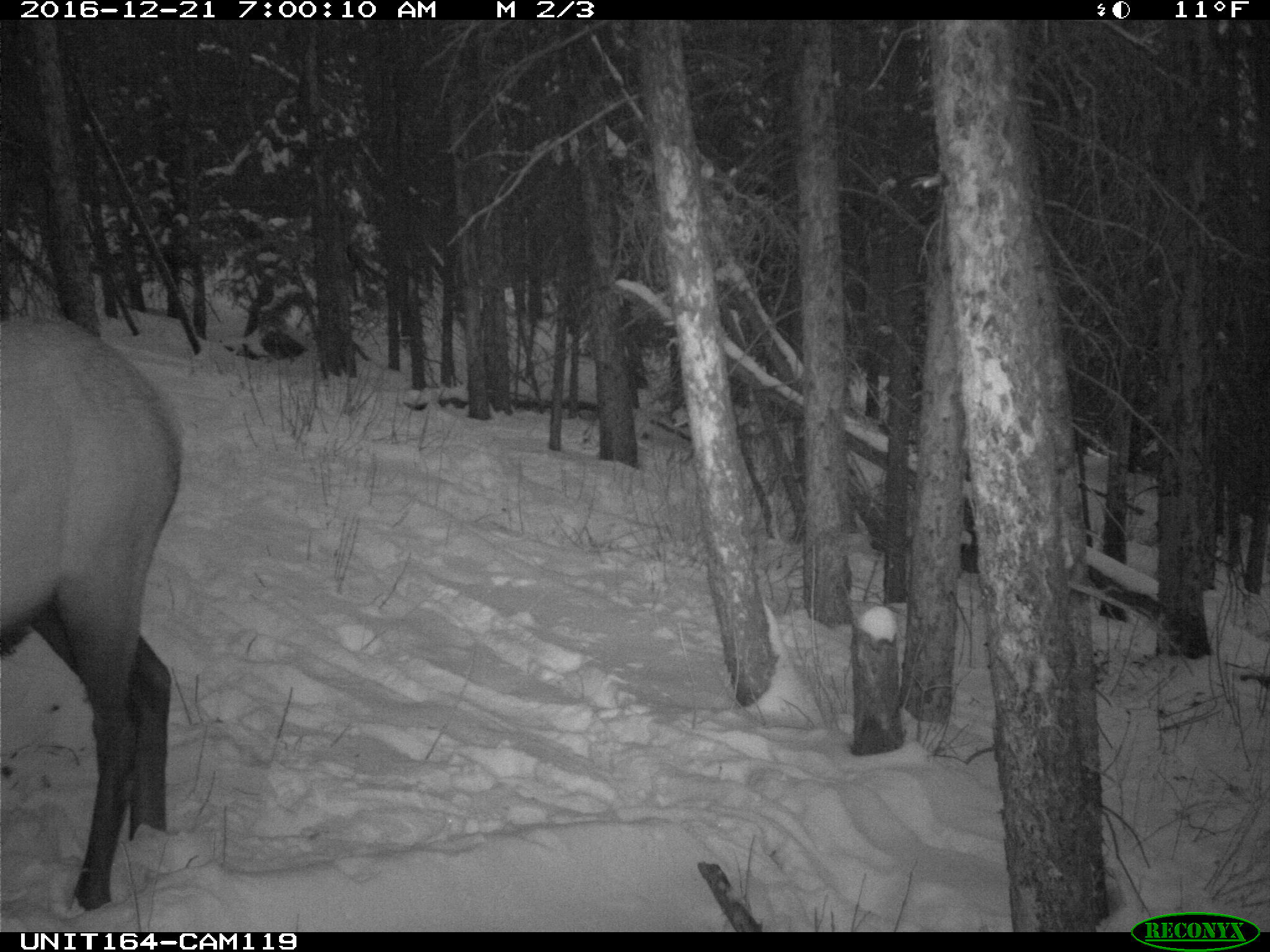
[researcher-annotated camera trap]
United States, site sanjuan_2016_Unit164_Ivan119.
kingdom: Animalia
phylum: Chordata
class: Mammalia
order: Artiodactyla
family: Cervidae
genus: Cervus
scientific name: Cervus elaphus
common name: red deer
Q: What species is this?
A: Cervus elaphus (red deer).